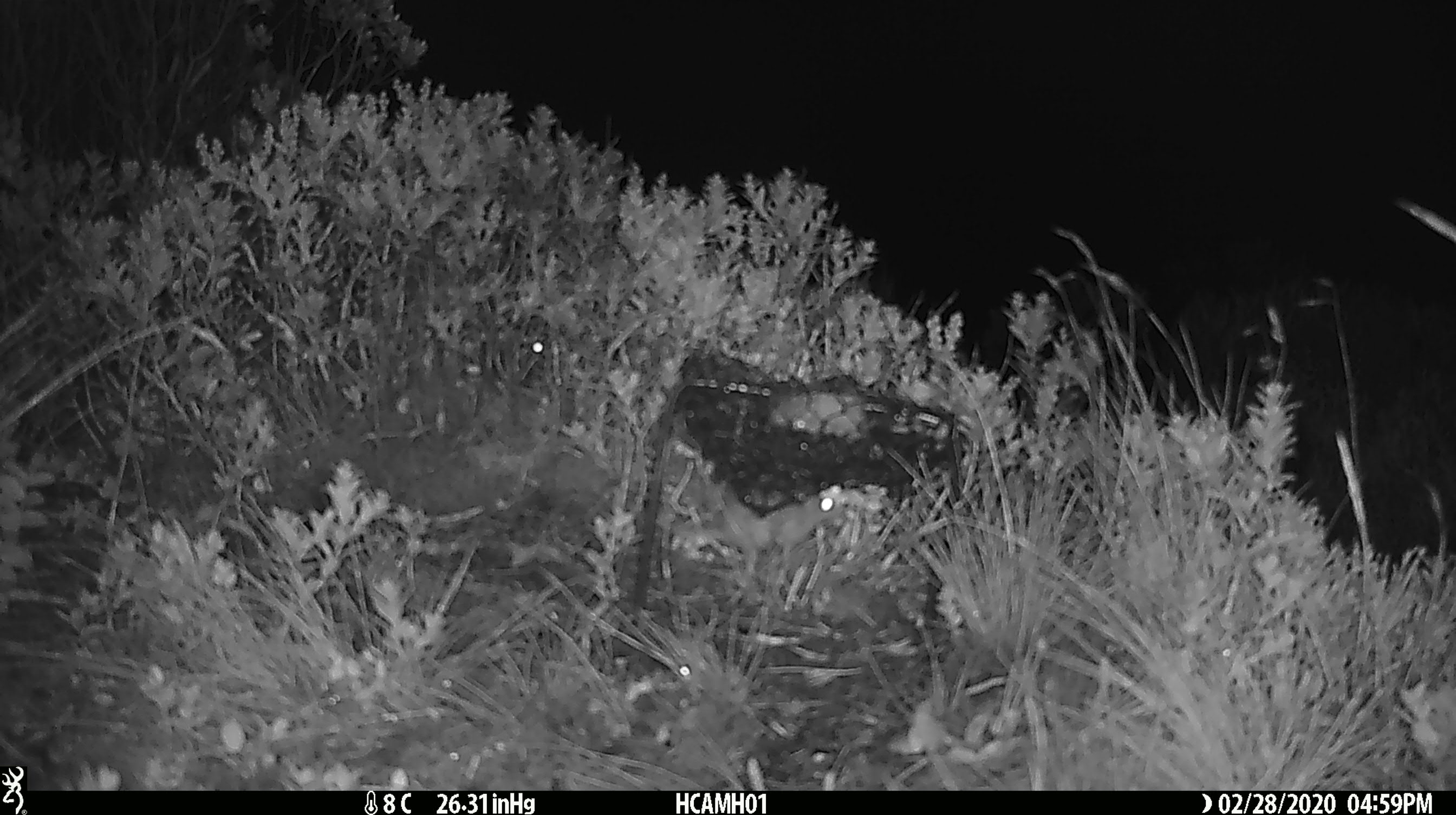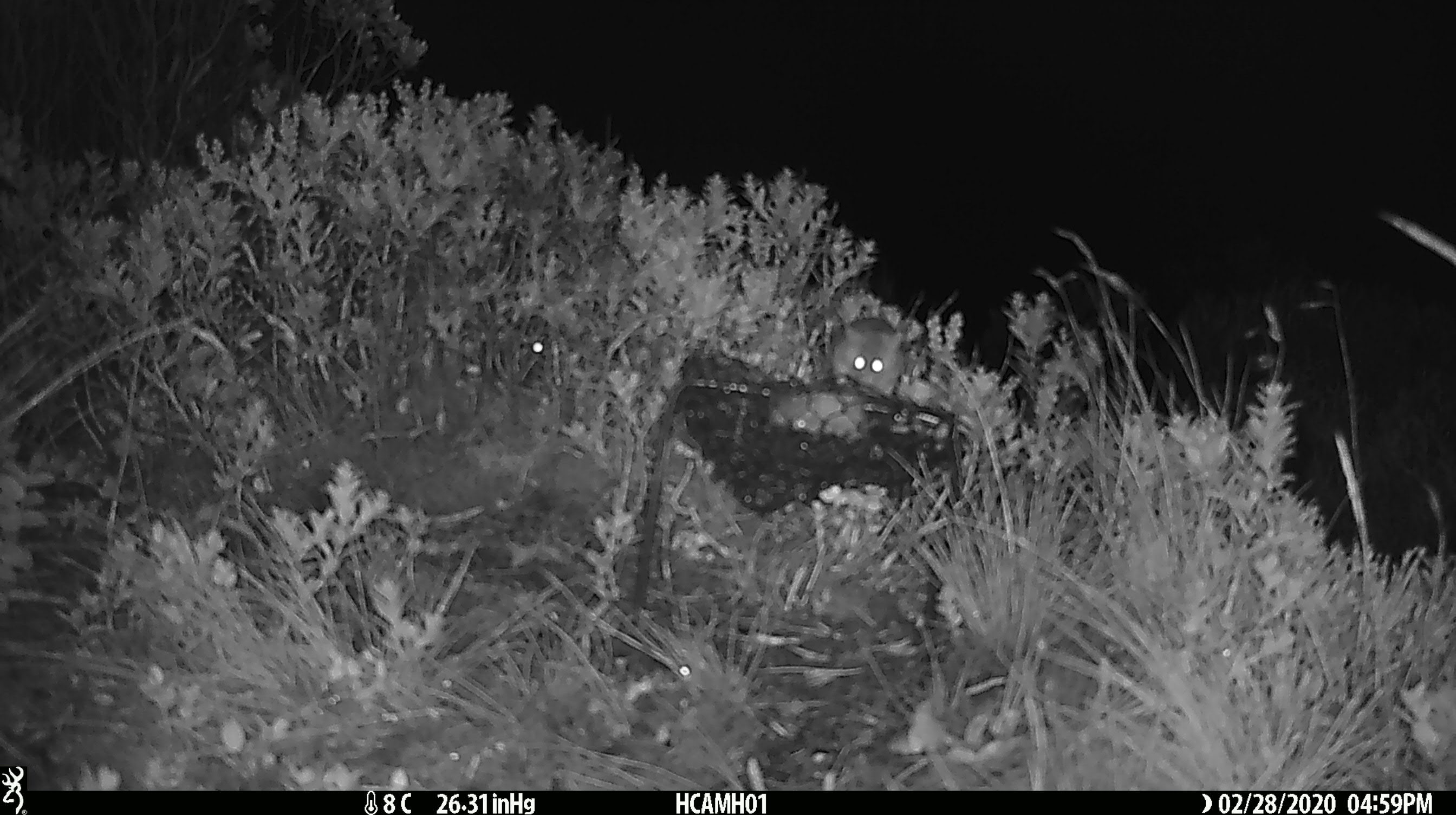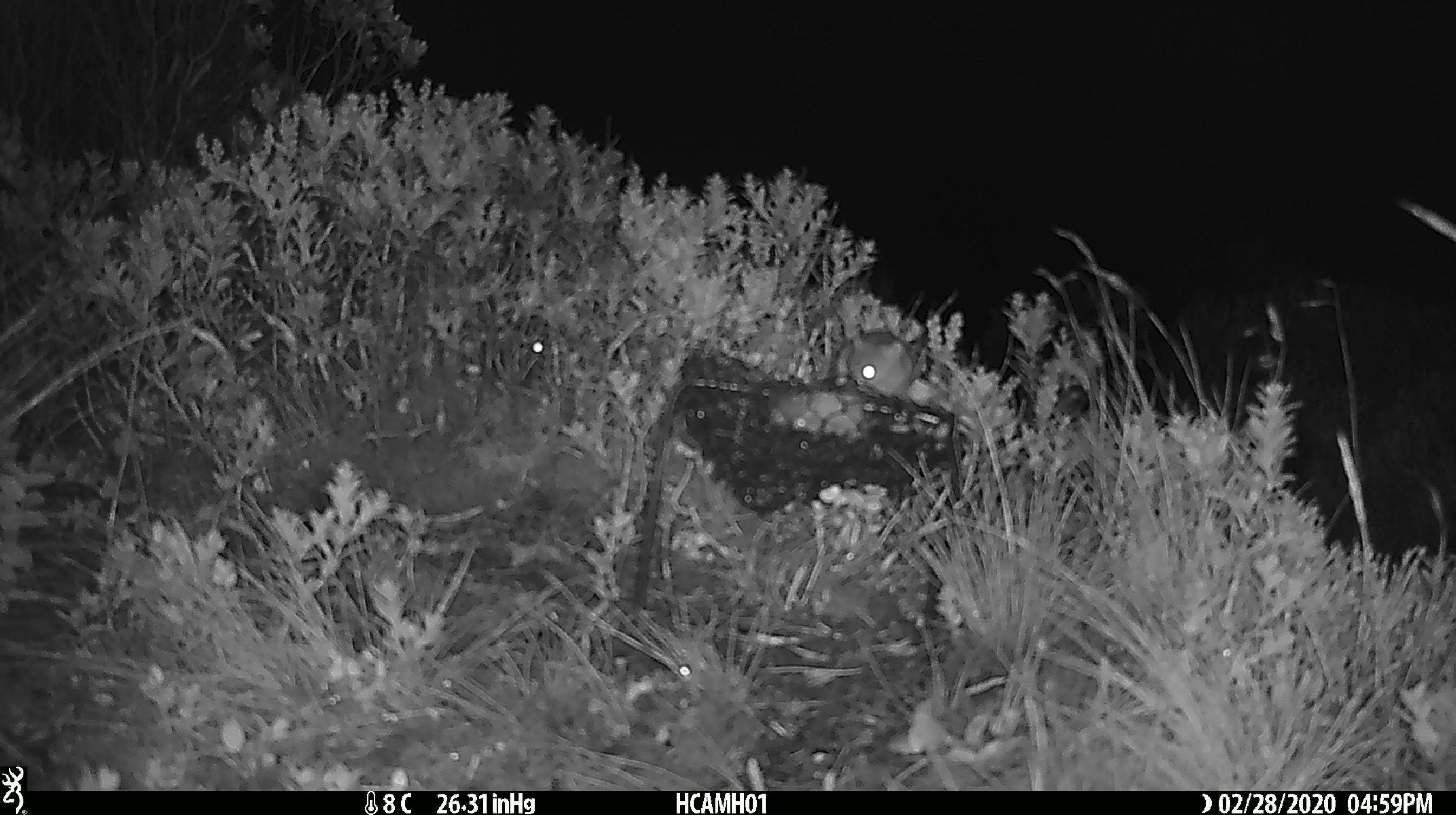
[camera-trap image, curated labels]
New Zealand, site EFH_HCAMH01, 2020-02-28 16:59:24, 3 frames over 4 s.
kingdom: Animalia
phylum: Chordata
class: Mammalia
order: Rodentia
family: Muridae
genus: Mus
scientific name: Mus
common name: mouse